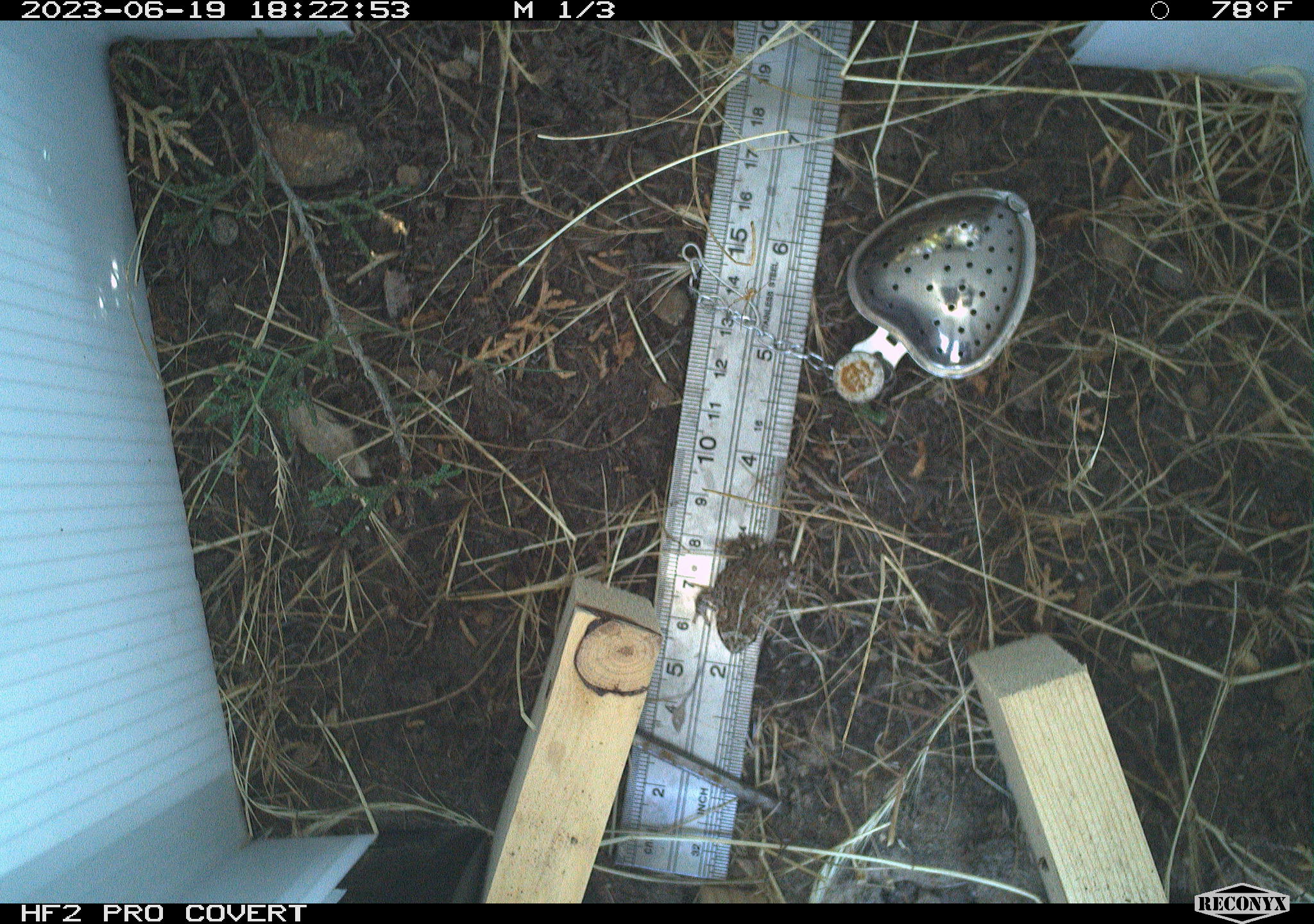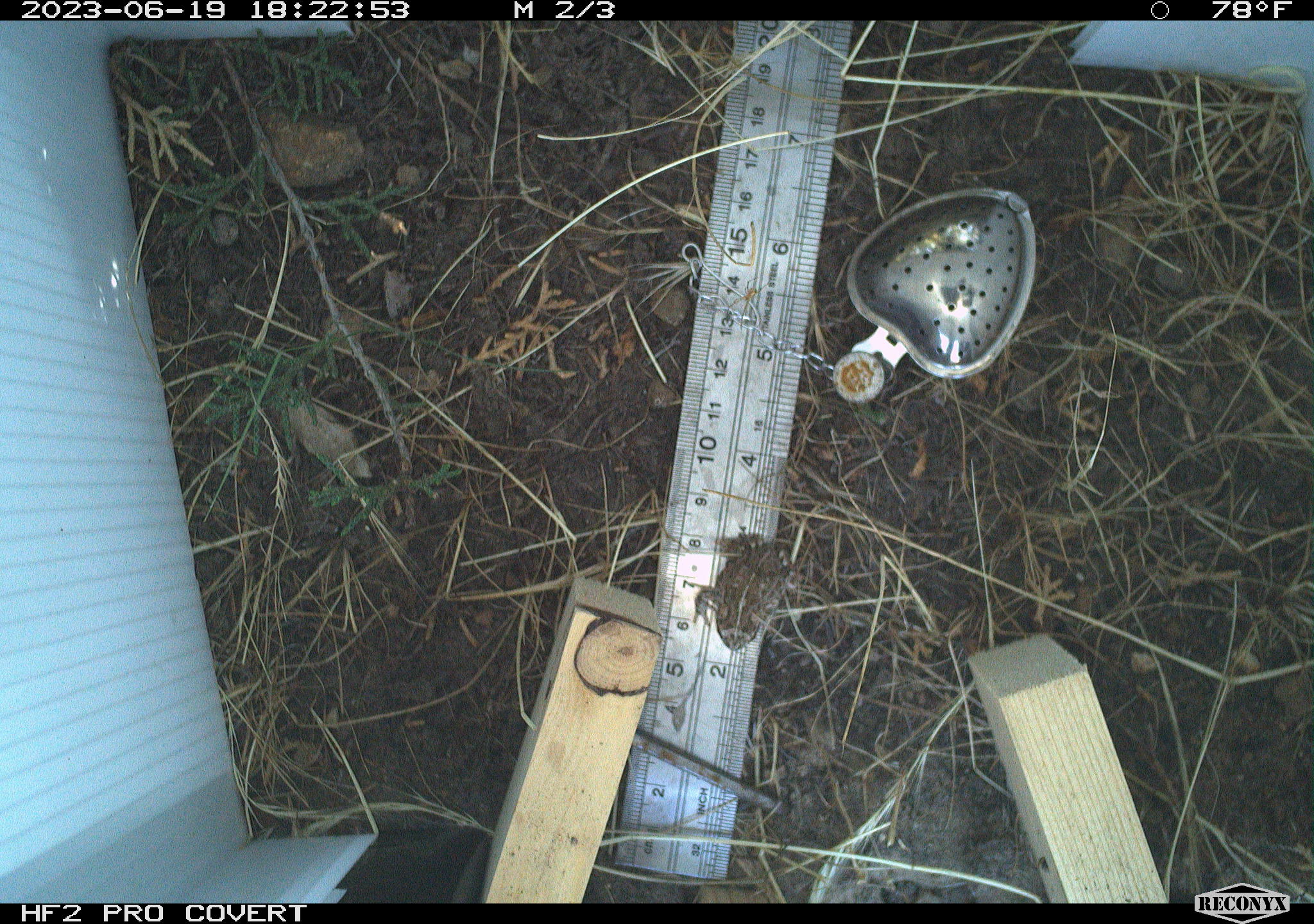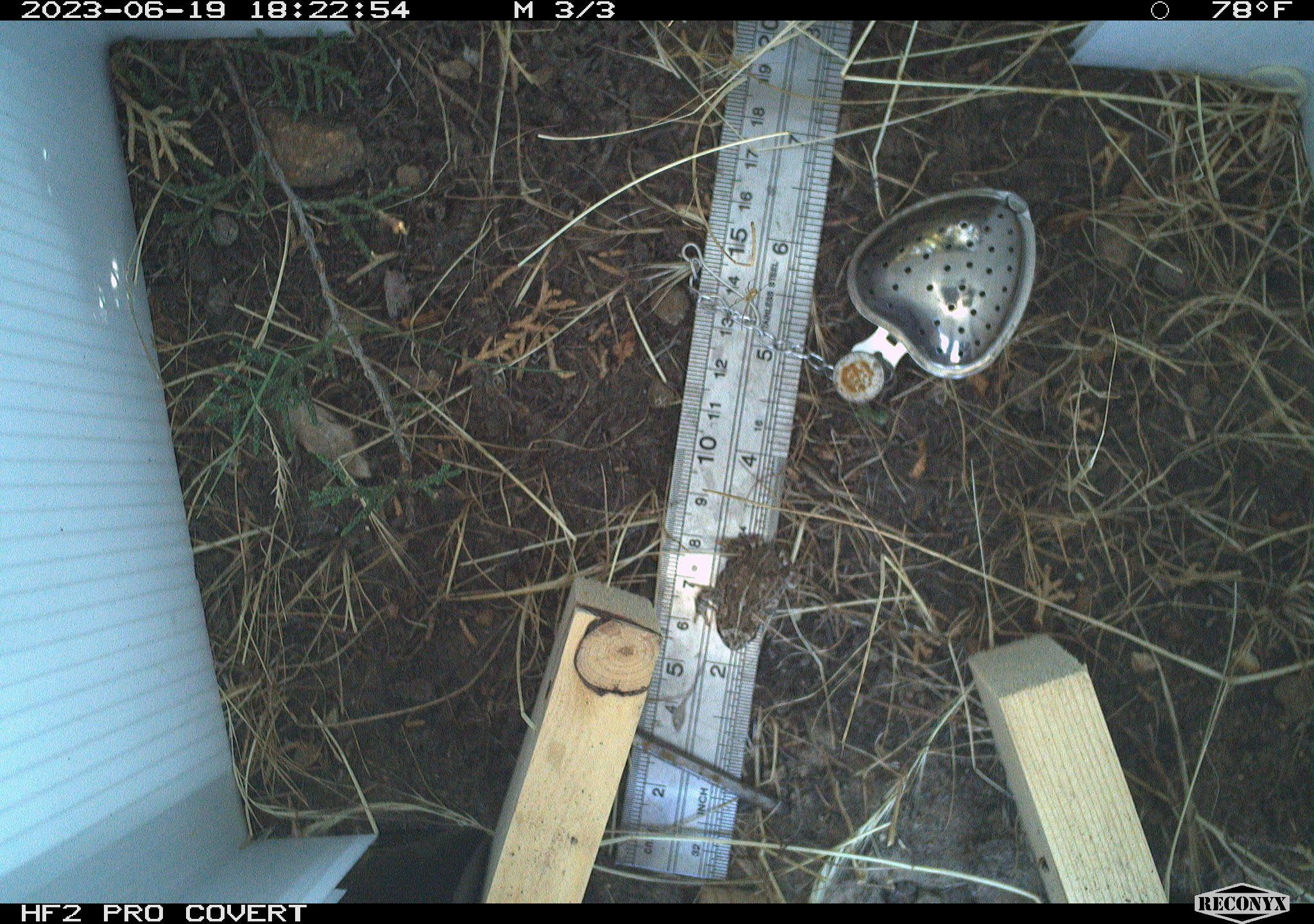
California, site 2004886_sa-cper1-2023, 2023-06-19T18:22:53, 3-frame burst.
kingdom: Animalia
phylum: Chordata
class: Amphibia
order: Anura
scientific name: Anura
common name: frogs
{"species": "frogs (Anura)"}